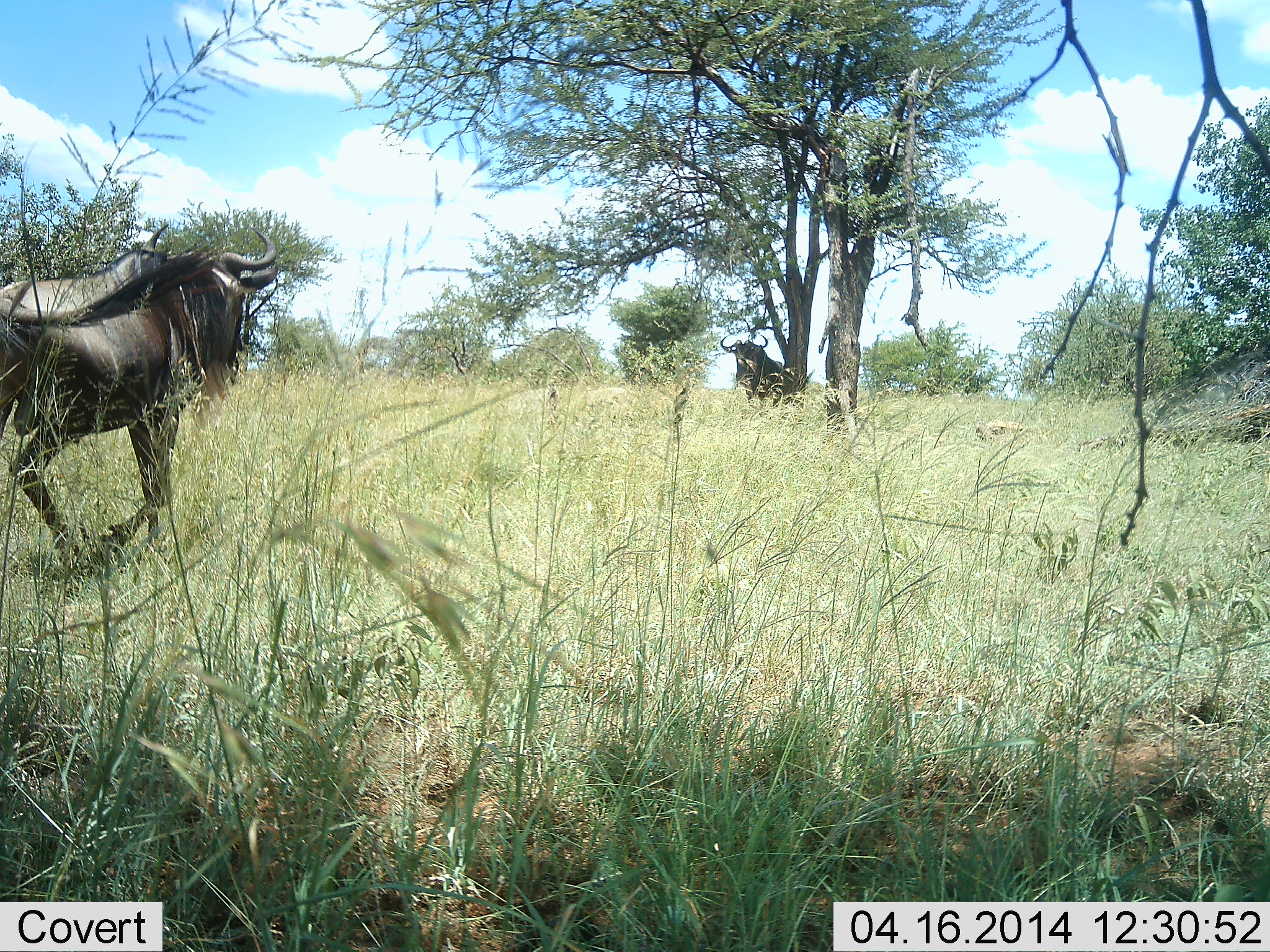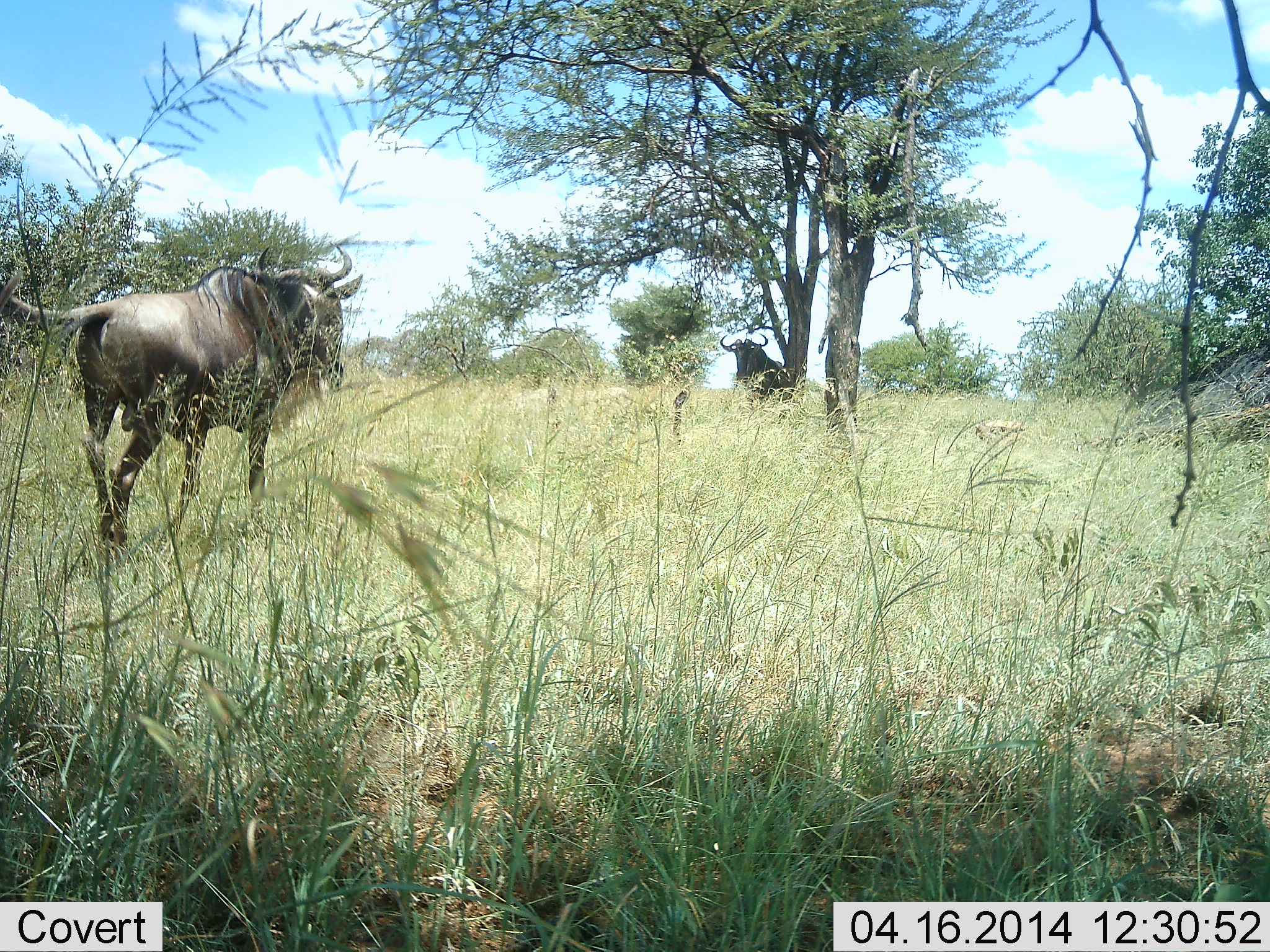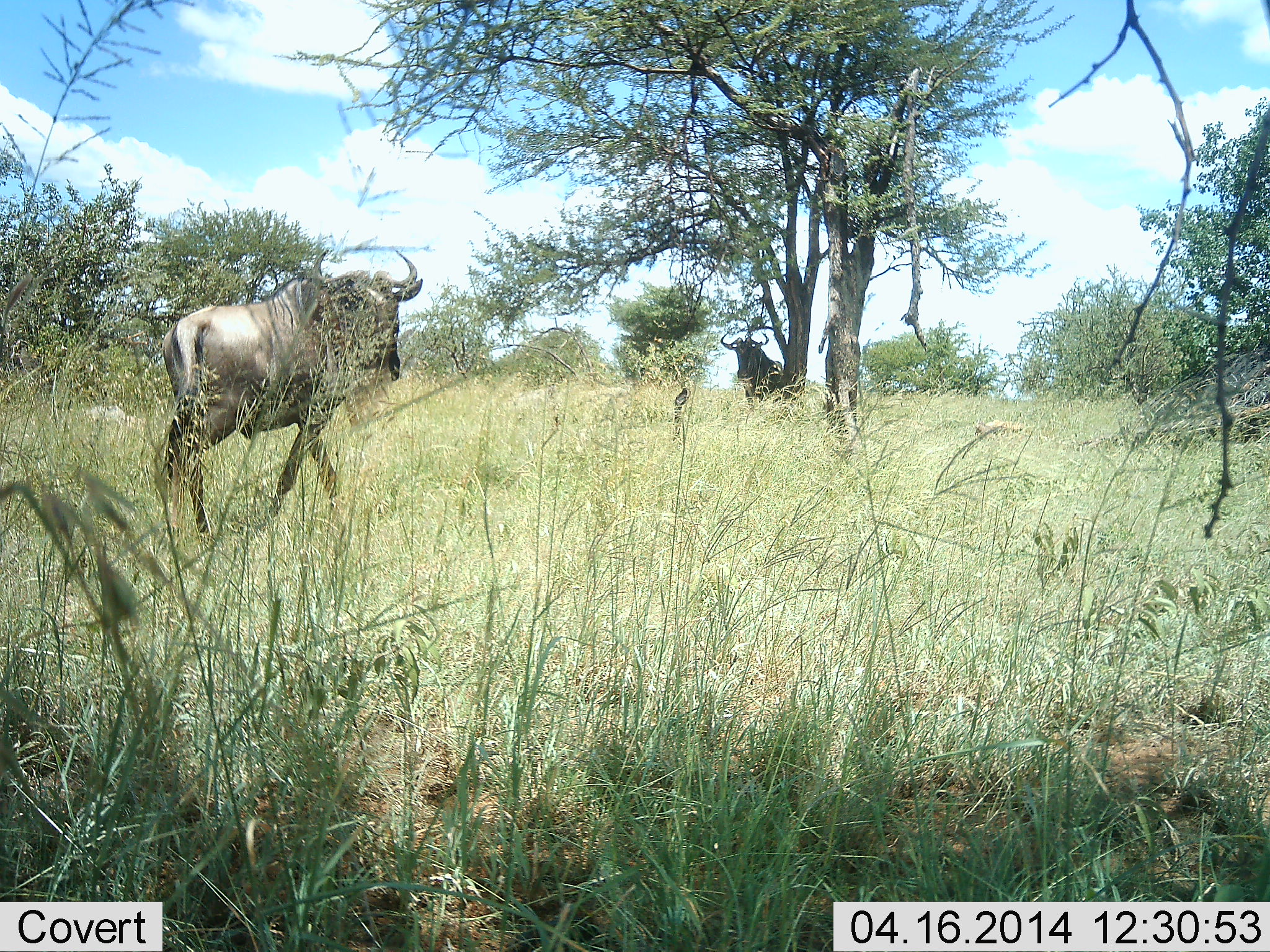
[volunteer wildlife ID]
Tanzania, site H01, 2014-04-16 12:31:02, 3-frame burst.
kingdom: Animalia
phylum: Chordata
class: Mammalia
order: Artiodactyla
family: Bovidae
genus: Connochaetes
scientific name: Connochaetes taurinus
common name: blue wildebeest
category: wildebeest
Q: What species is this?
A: Wildebeest (blue wildebeest) (Connochaetes taurinus).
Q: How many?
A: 2.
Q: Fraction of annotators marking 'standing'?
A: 50%.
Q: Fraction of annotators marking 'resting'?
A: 10%.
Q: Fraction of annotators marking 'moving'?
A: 100%.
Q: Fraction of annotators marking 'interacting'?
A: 0%.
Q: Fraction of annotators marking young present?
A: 0%.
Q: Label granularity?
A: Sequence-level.